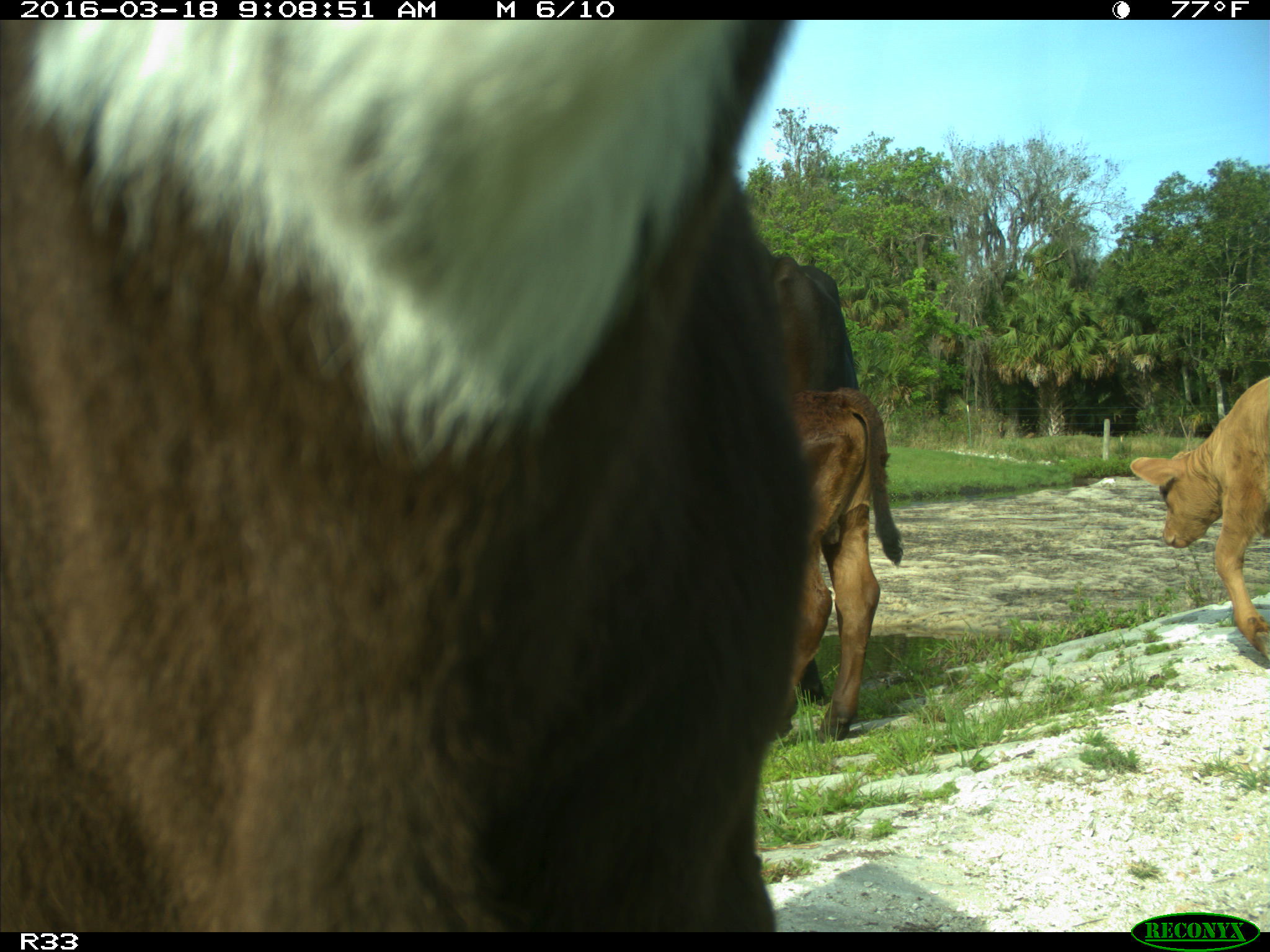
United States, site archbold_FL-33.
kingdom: Animalia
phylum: Chordata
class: Mammalia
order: Artiodactyla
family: Bovidae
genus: Bos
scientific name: Bos taurus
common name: domestic cow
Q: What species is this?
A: Bos taurus (domestic cow).